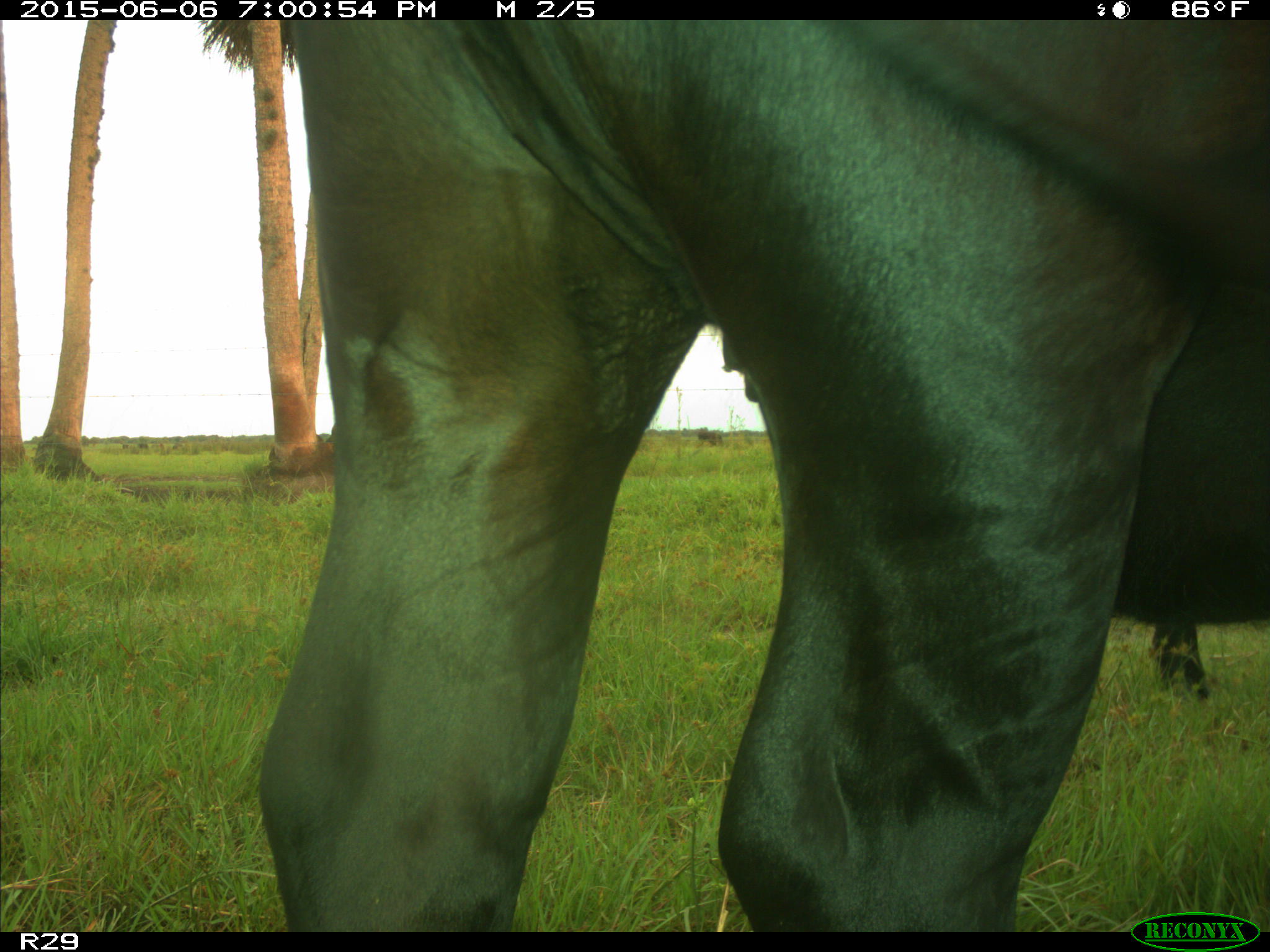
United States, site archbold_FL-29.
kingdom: Animalia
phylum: Chordata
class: Mammalia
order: Artiodactyla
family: Bovidae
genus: Bos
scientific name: Bos taurus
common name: domestic cow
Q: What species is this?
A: Bos taurus (domestic cow).